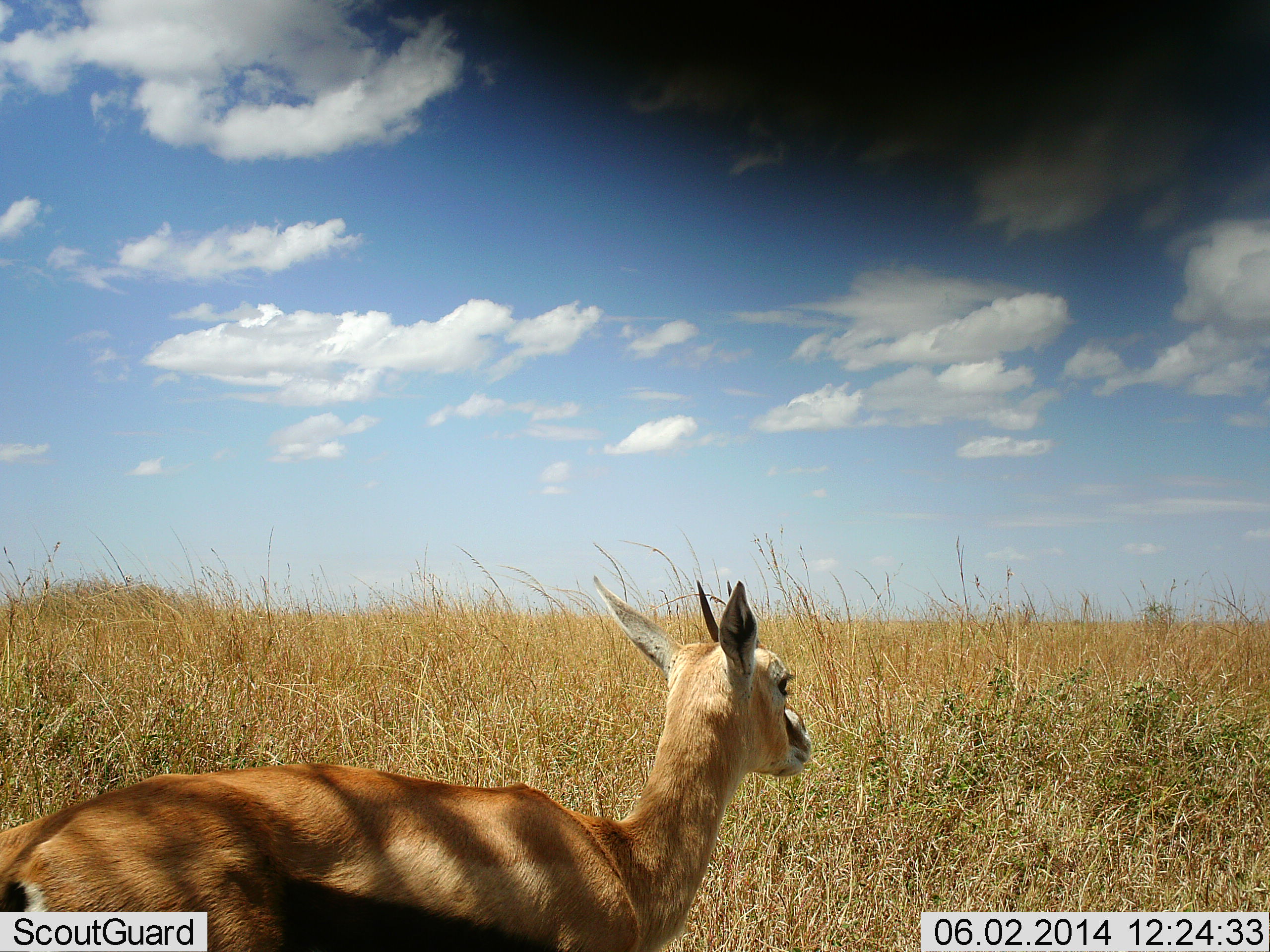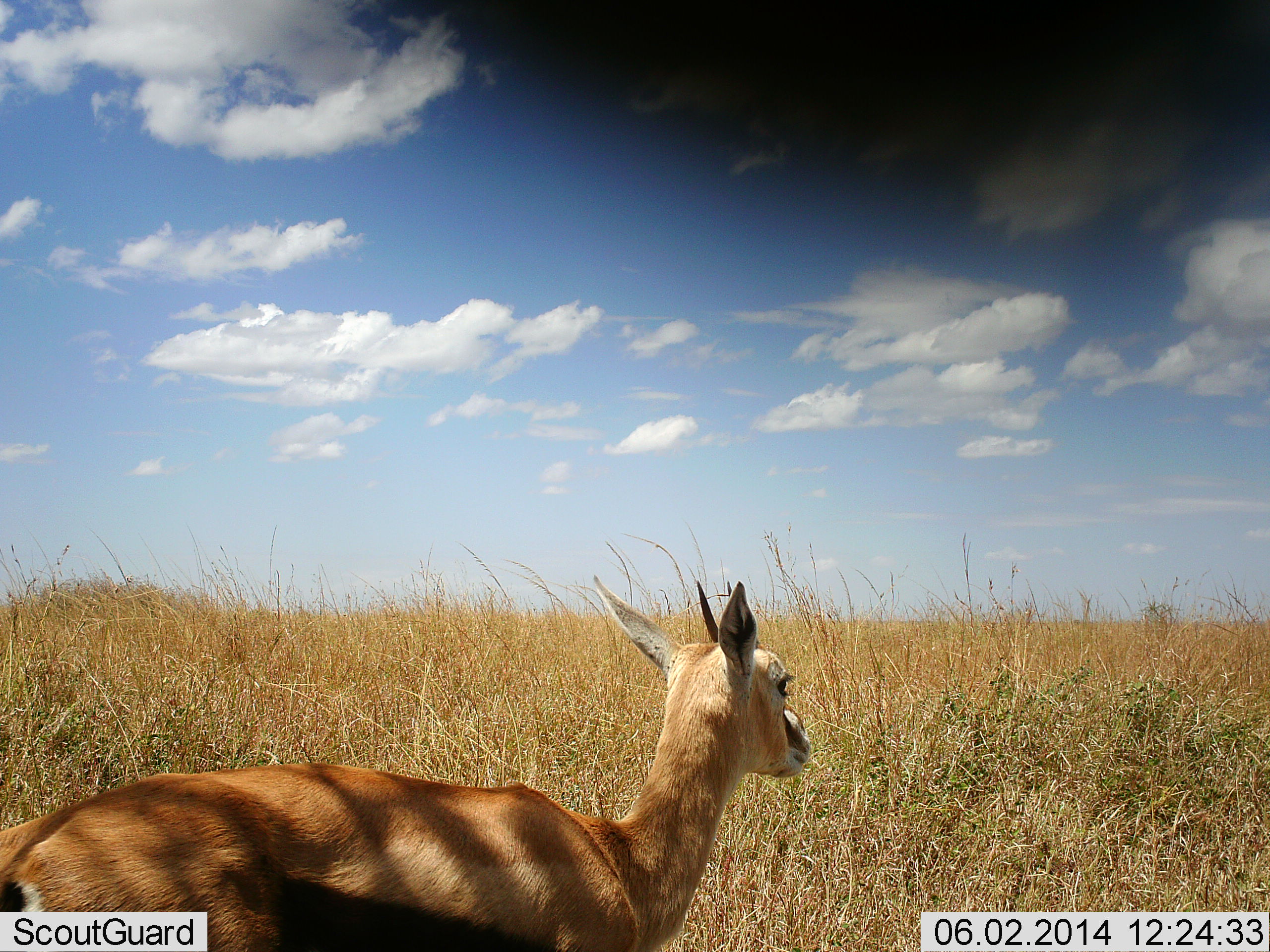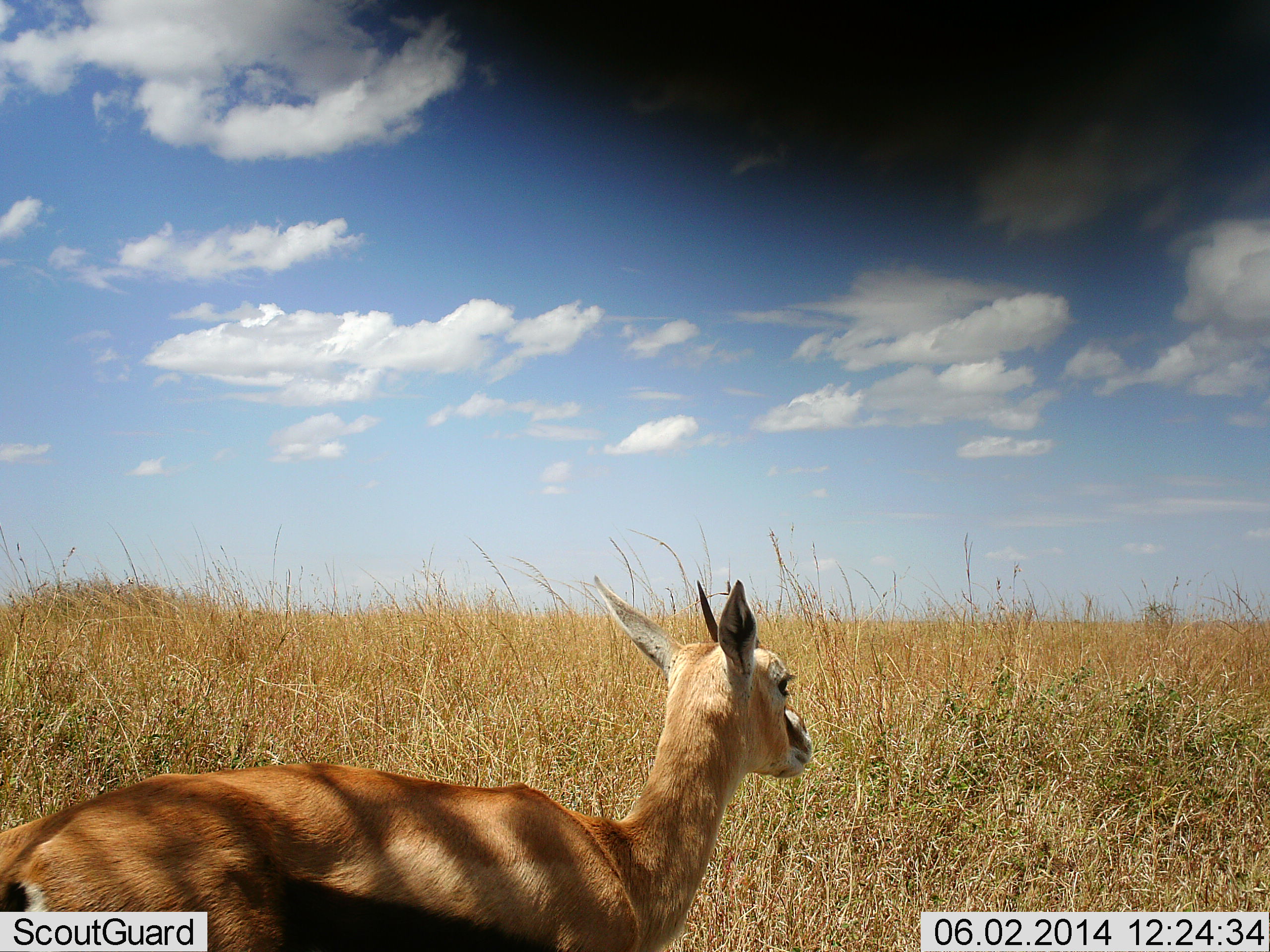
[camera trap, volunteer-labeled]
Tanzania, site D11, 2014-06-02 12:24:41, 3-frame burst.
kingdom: Animalia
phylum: Chordata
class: Mammalia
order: Artiodactyla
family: Bovidae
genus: Eudorcas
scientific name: Eudorcas thomsonii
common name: thomson's gazelle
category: gazellethomsons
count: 1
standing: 98%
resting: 5%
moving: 0%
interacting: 0%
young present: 0%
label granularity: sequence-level